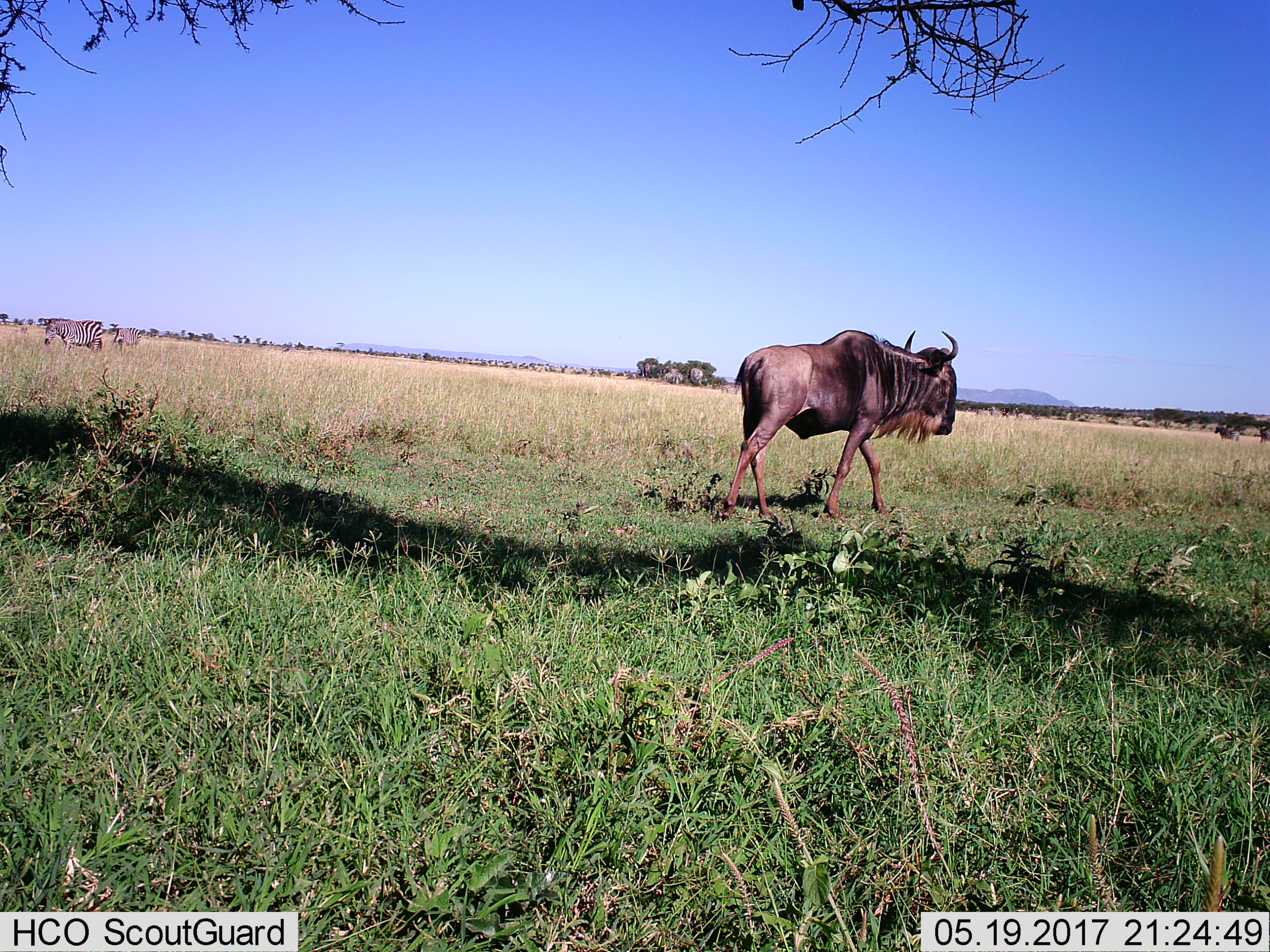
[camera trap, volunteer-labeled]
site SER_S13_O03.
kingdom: Animalia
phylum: Chordata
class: Mammalia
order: Artiodactyla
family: Bovidae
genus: Connochaetes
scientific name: Connochaetes taurinus taurinus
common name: blue wildebeest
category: wildebeestblue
Wildebeestblue (blue wildebeest) (Connochaetes taurinus taurinus), count 1. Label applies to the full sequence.